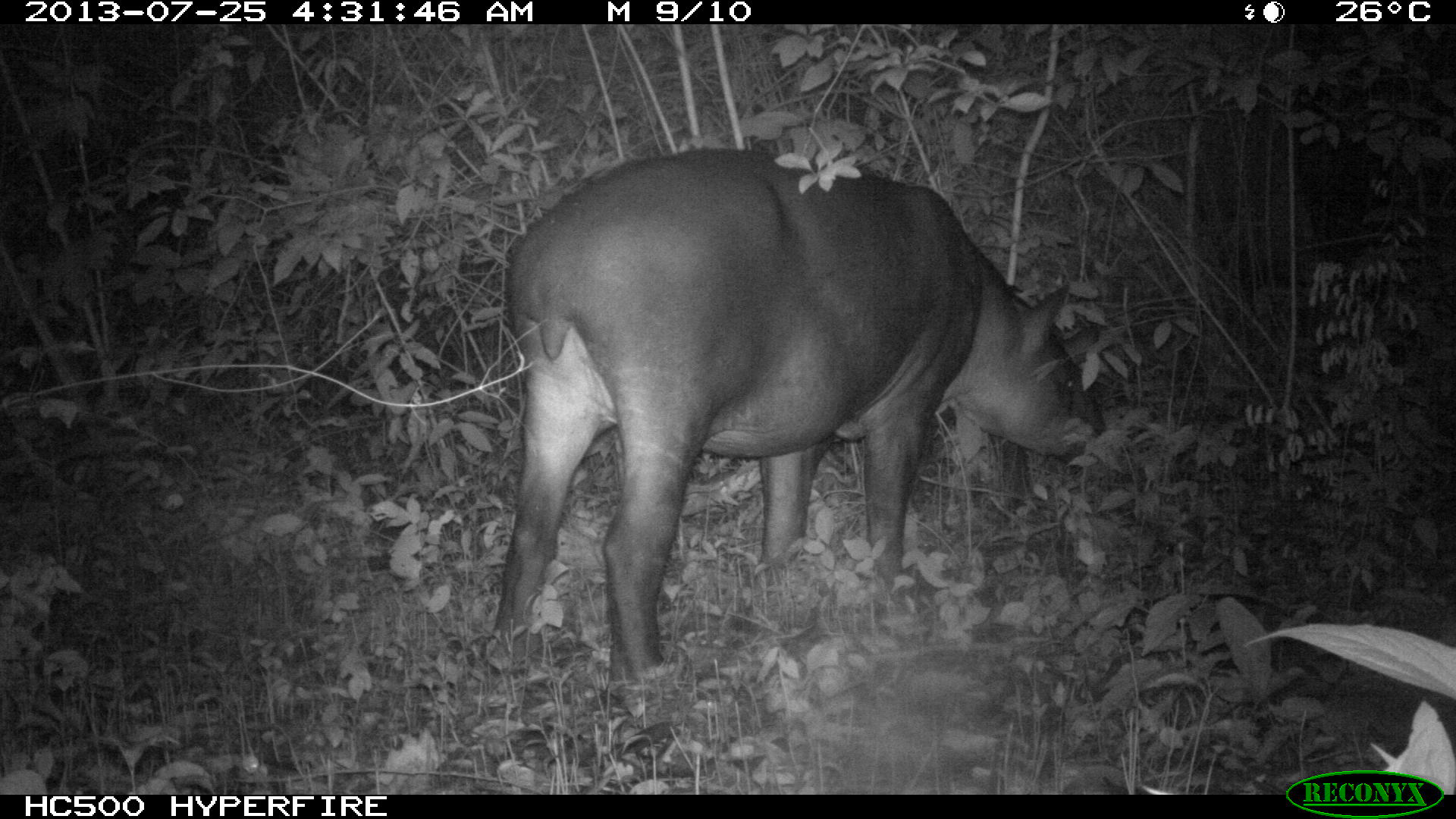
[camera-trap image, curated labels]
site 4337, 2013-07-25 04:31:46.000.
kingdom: Animalia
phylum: Chordata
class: Mammalia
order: Perissodactyla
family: Tapiridae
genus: Tapirus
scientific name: Tapirus bairdii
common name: baird's tapir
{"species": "Tapirus bairdii (baird's tapir)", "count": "2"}